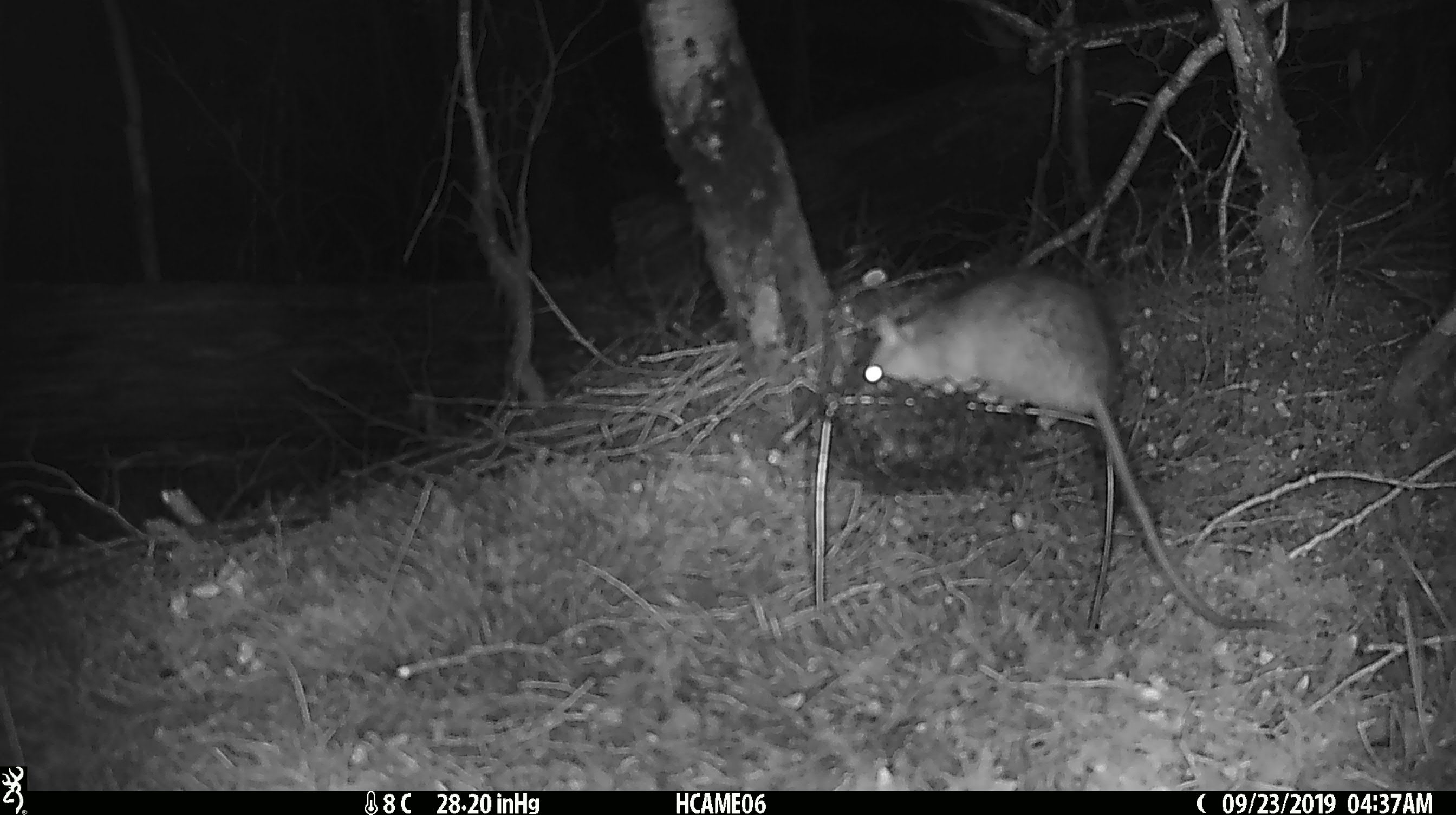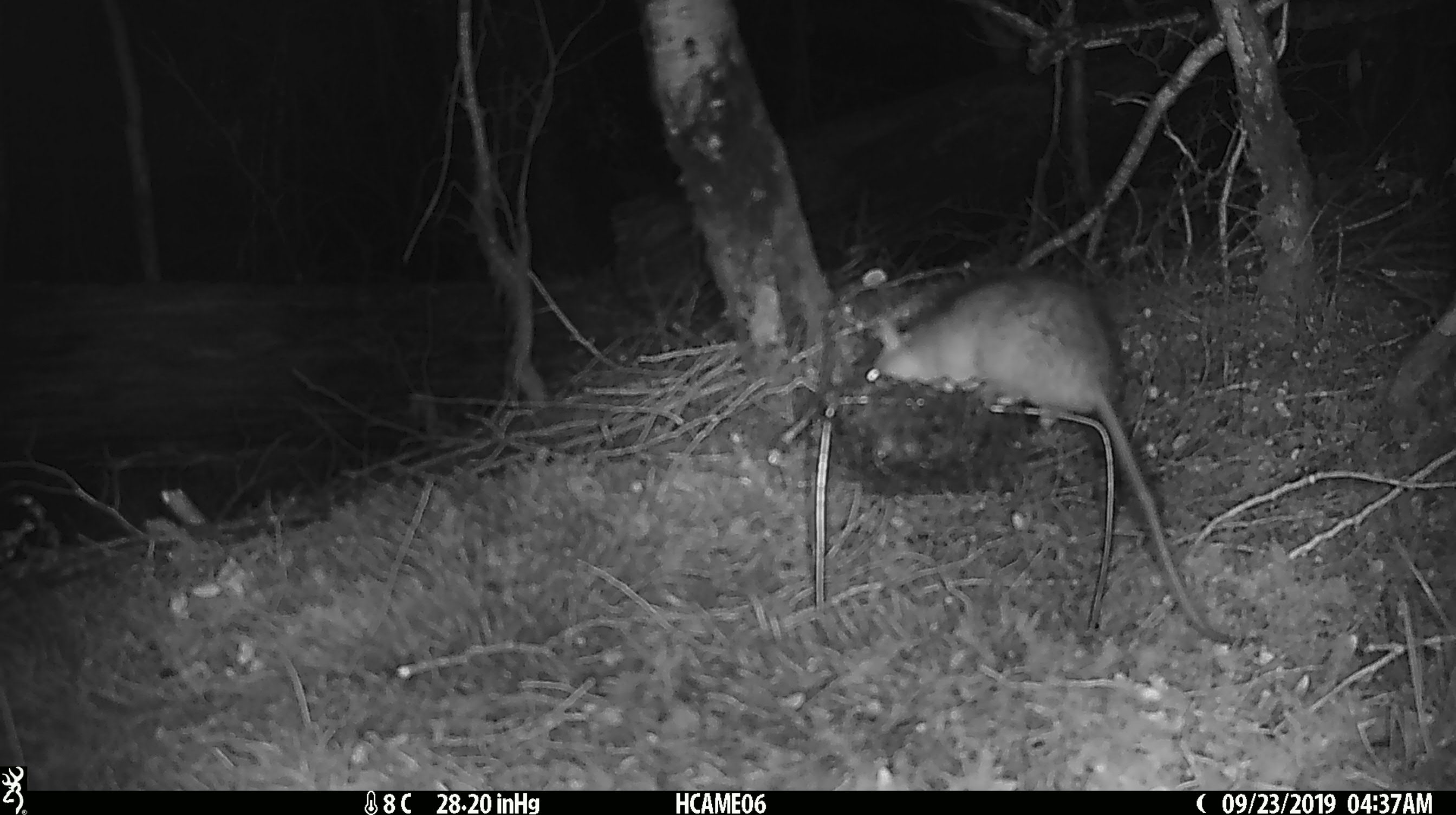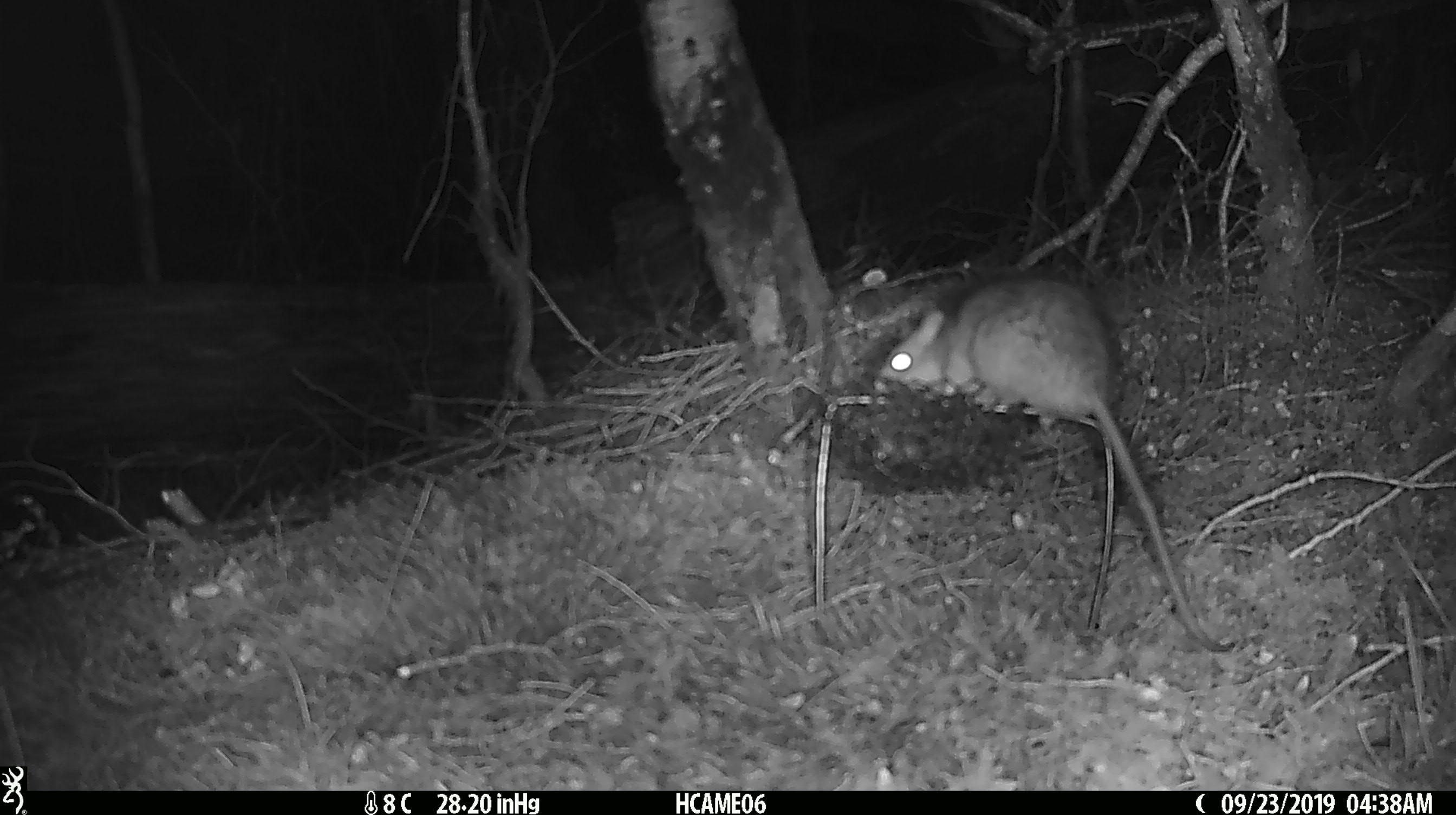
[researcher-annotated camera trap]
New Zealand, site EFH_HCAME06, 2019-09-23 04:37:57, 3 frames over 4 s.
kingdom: Animalia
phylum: Chordata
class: Mammalia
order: Rodentia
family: Muridae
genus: Rattus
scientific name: Rattus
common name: rat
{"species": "rat (Rattus)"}